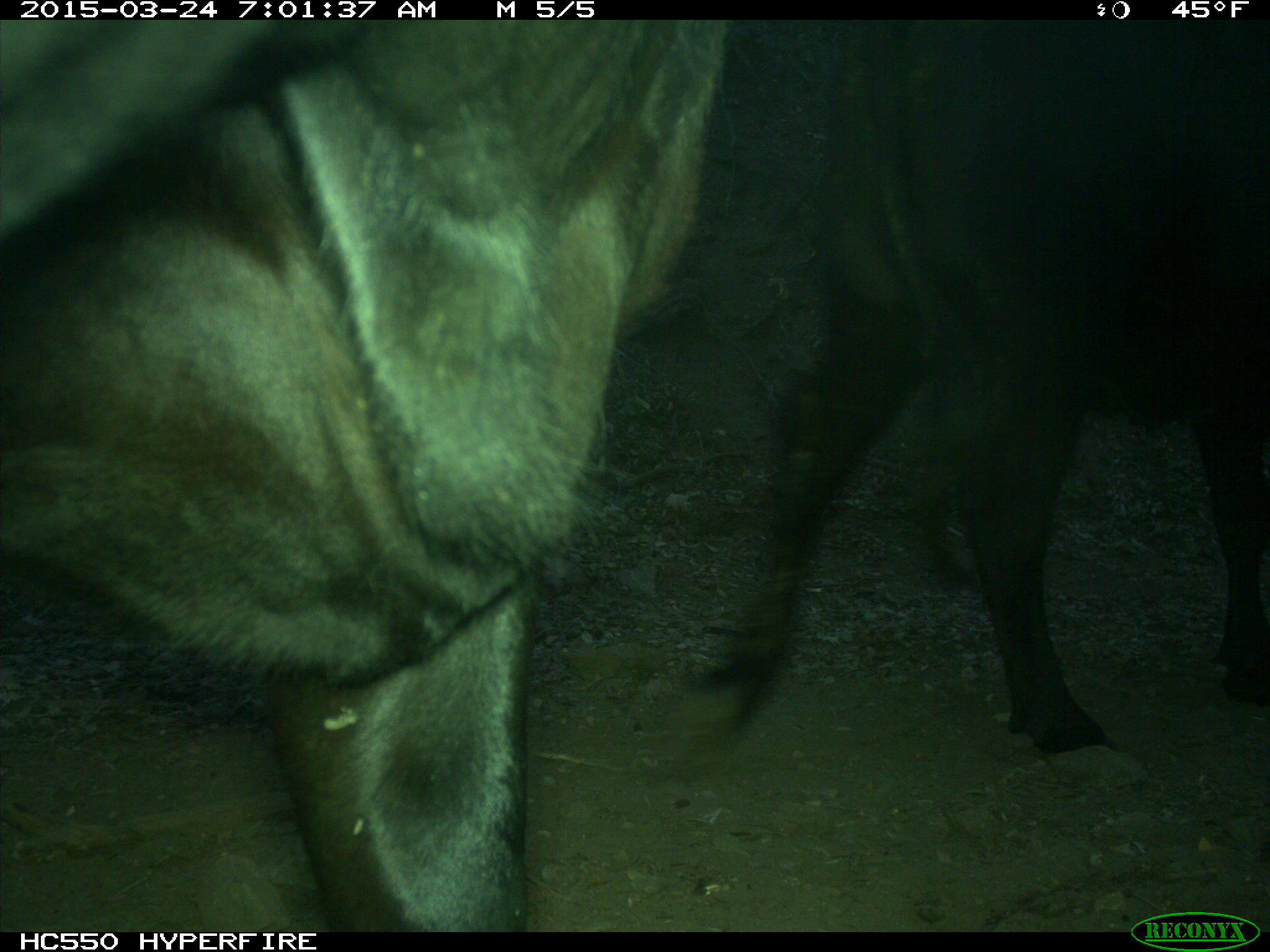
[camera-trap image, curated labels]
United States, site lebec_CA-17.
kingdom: Animalia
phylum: Chordata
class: Mammalia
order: Artiodactyla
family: Bovidae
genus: Bos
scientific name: Bos taurus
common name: domestic cow